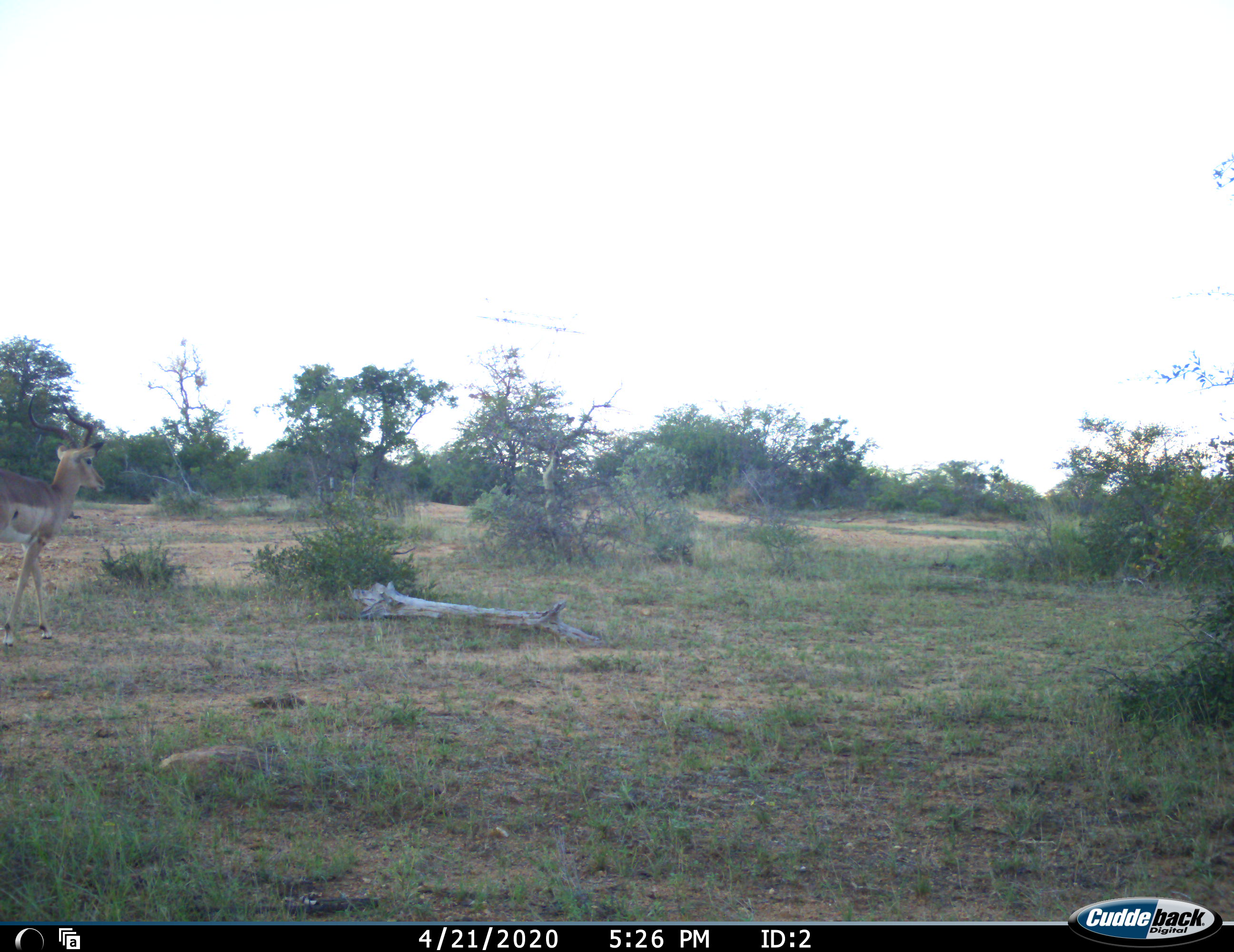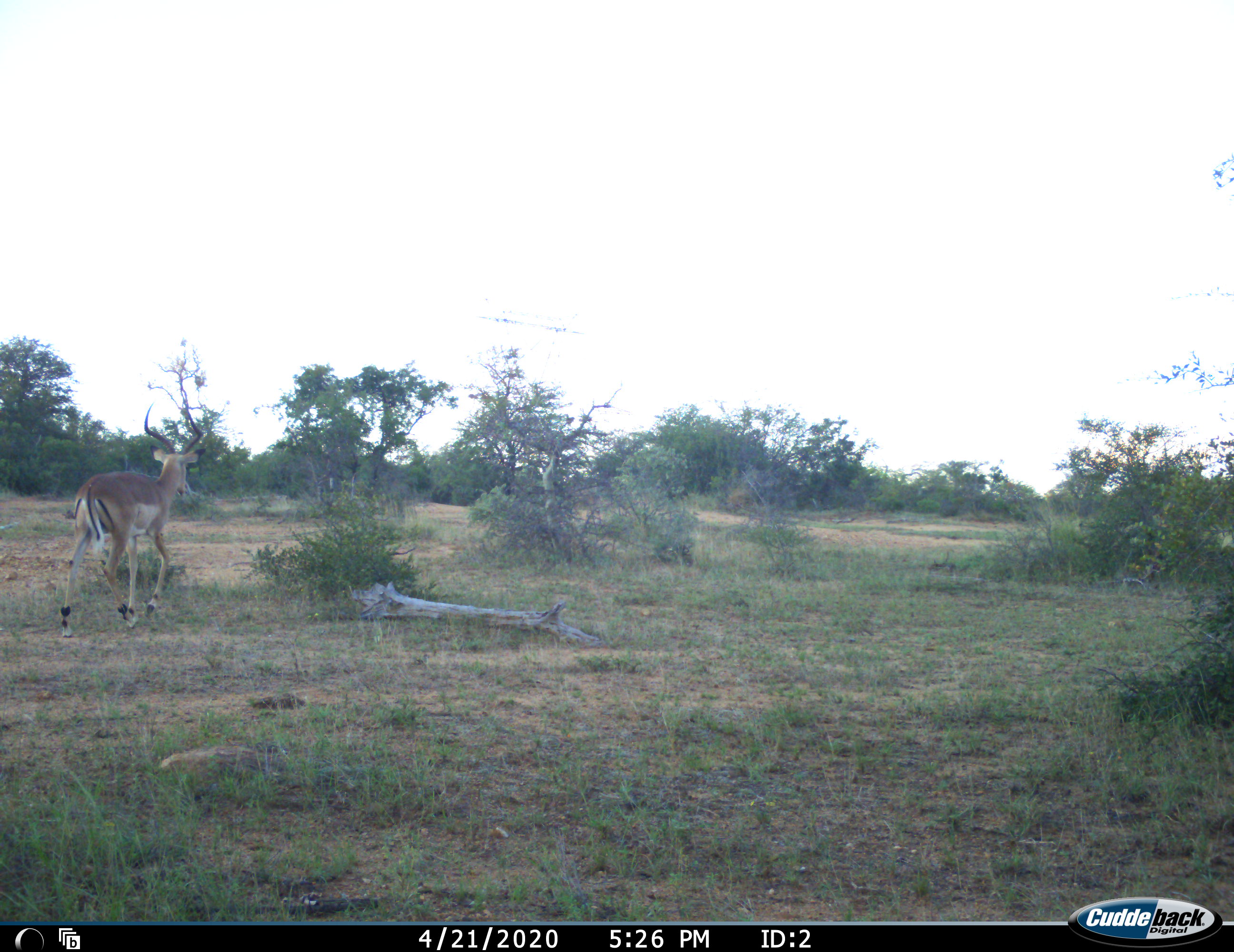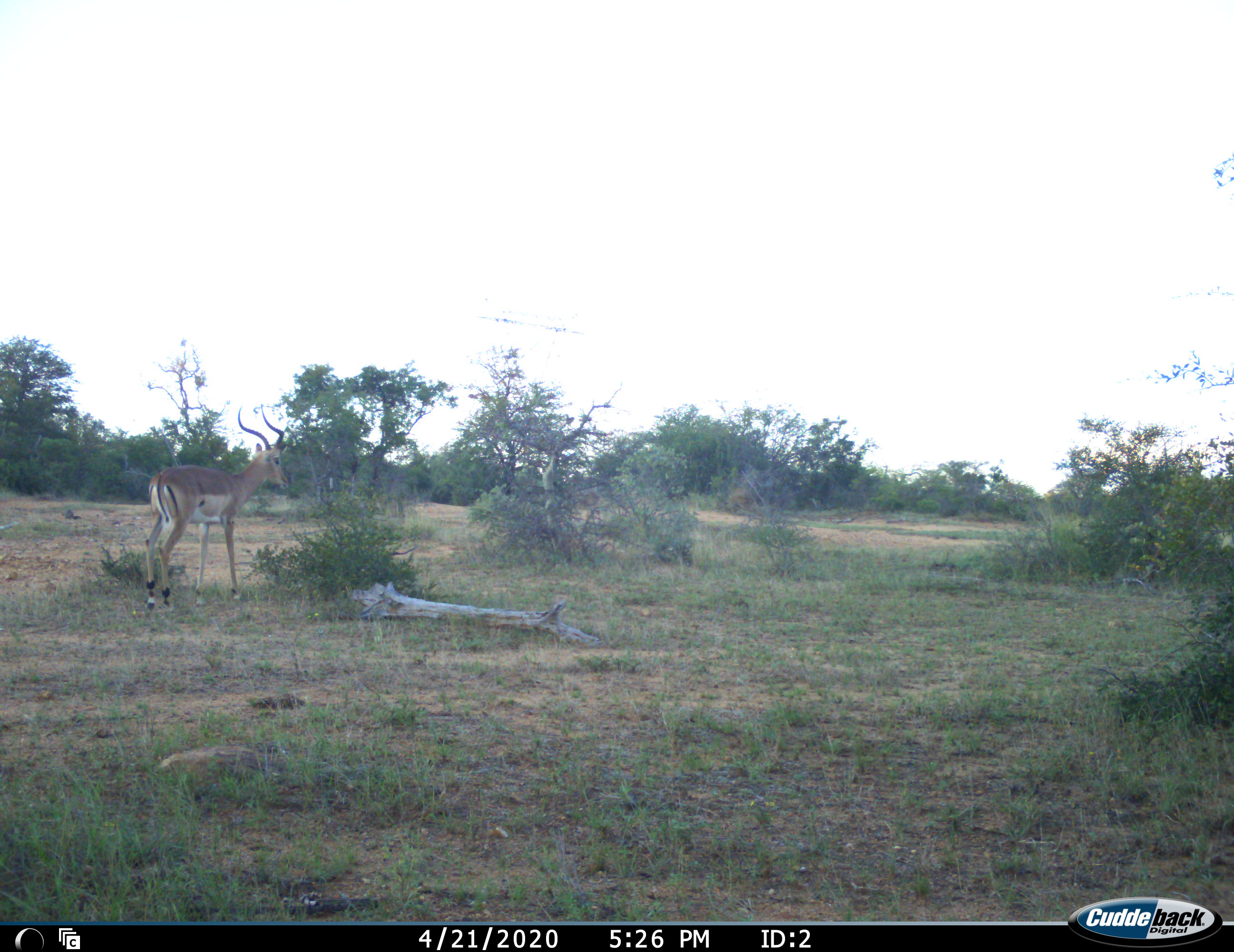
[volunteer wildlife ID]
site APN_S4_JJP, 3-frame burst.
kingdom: Animalia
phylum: Chordata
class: Mammalia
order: Artiodactyla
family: Bovidae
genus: Aepyceros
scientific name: Aepyceros melampus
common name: impala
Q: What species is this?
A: Impala (Aepyceros melampus).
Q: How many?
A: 1.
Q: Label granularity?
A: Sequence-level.